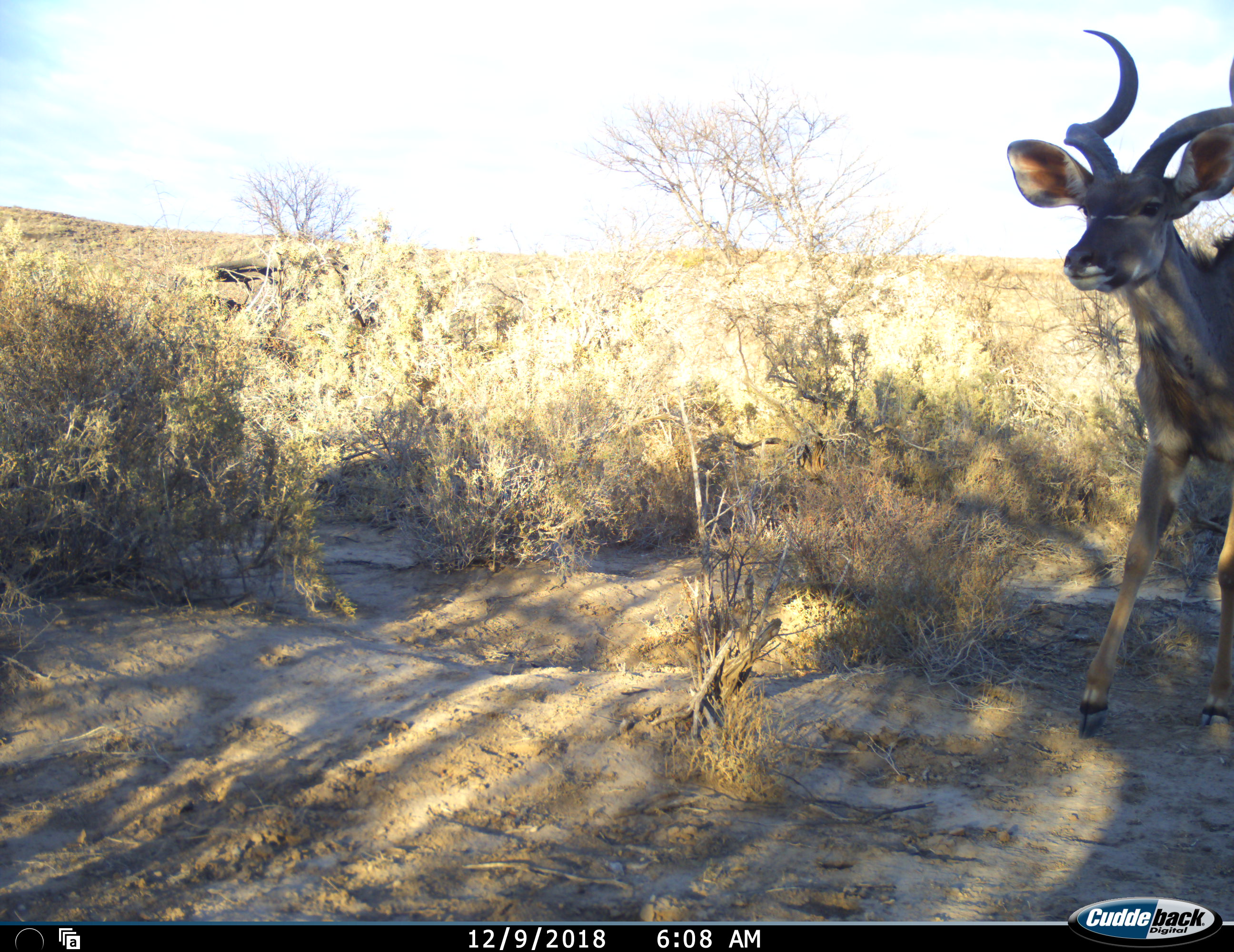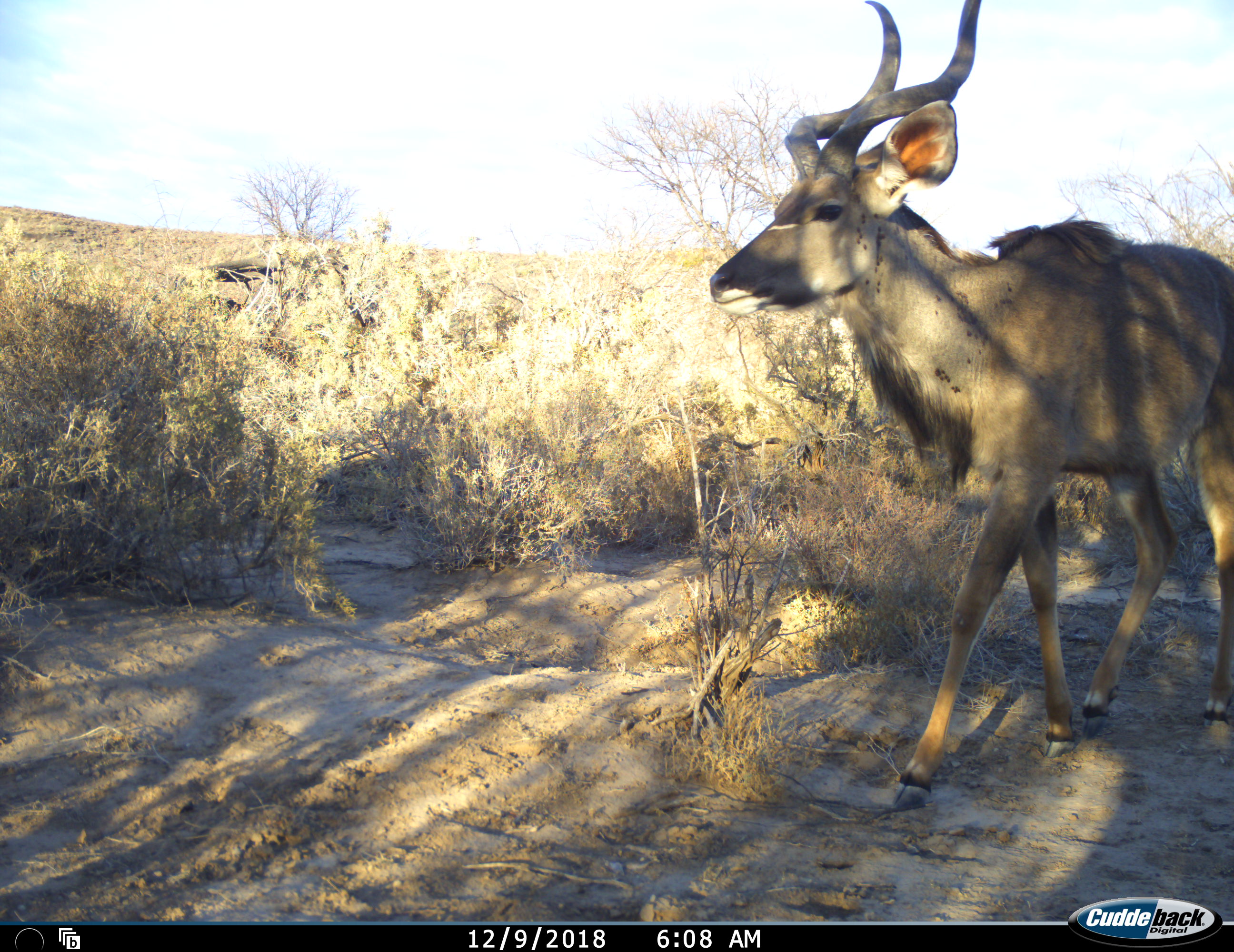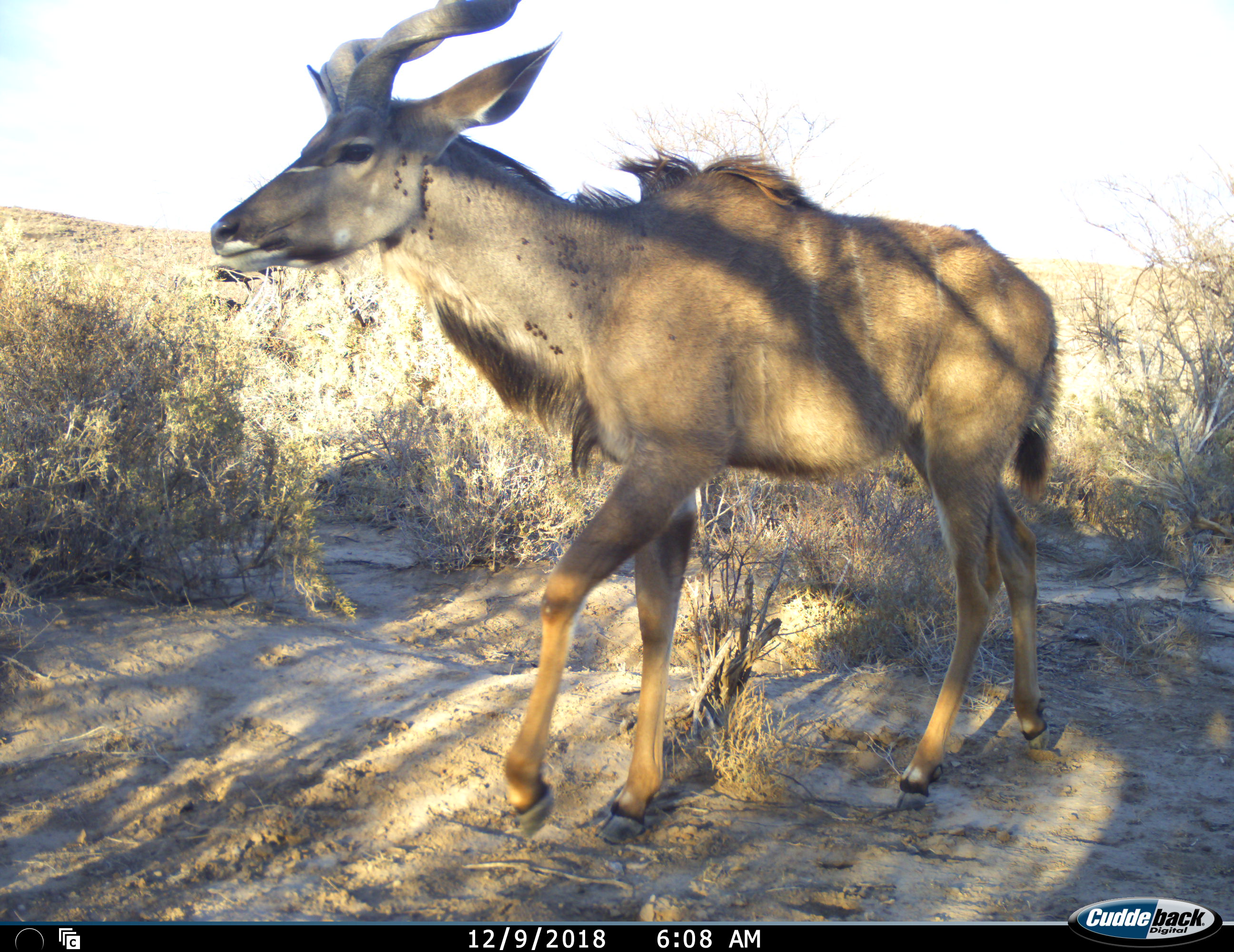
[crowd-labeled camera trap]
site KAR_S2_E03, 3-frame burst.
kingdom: Animalia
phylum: Chordata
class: Mammalia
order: Artiodactyla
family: Bovidae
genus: Tragelaphus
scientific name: Tragelaphus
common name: kudu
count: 1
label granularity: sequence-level